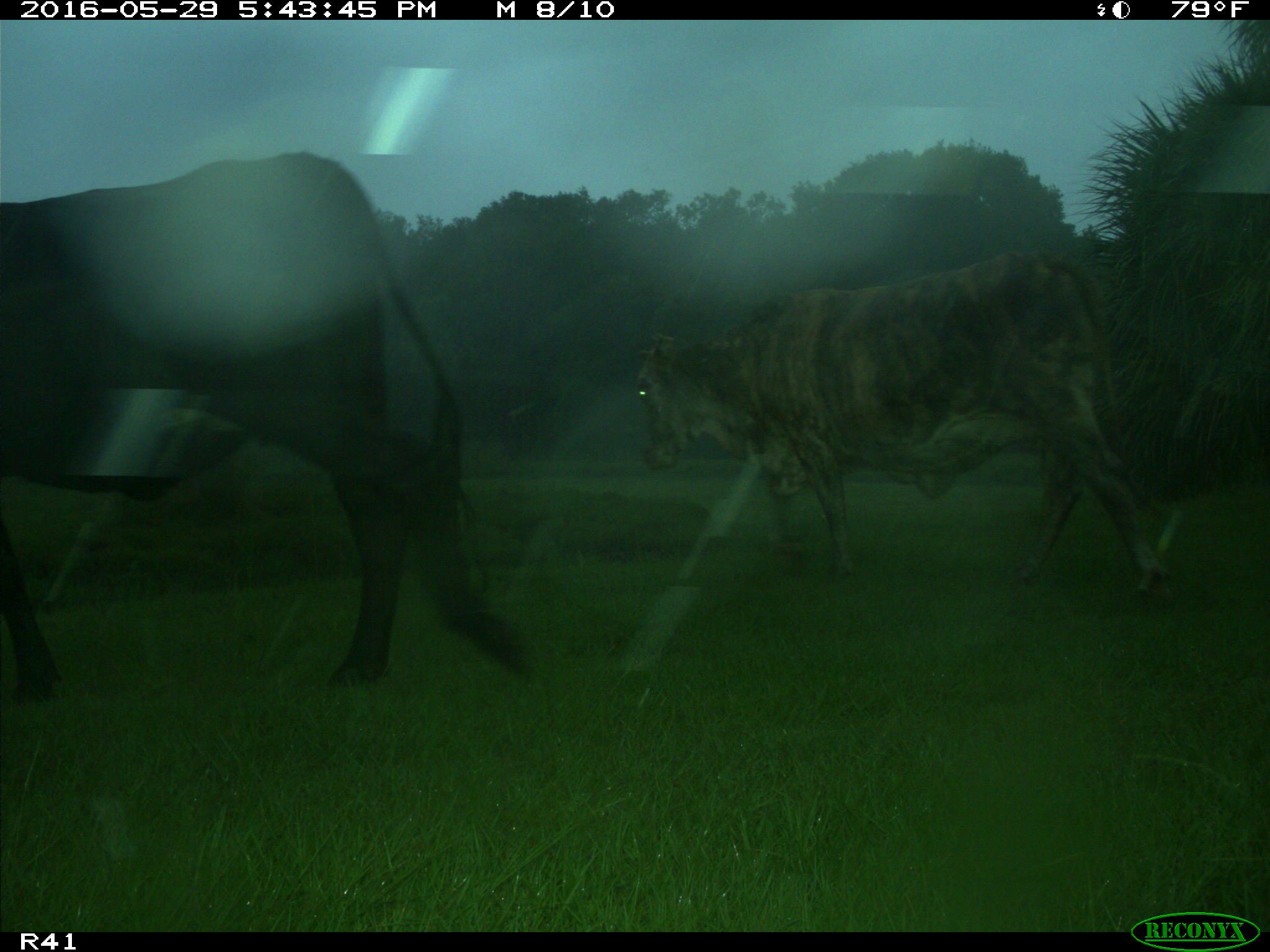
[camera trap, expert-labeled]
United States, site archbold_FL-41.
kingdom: Animalia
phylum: Chordata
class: Mammalia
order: Artiodactyla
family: Bovidae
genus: Bos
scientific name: Bos taurus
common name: domestic cow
Bos taurus (domestic cow).